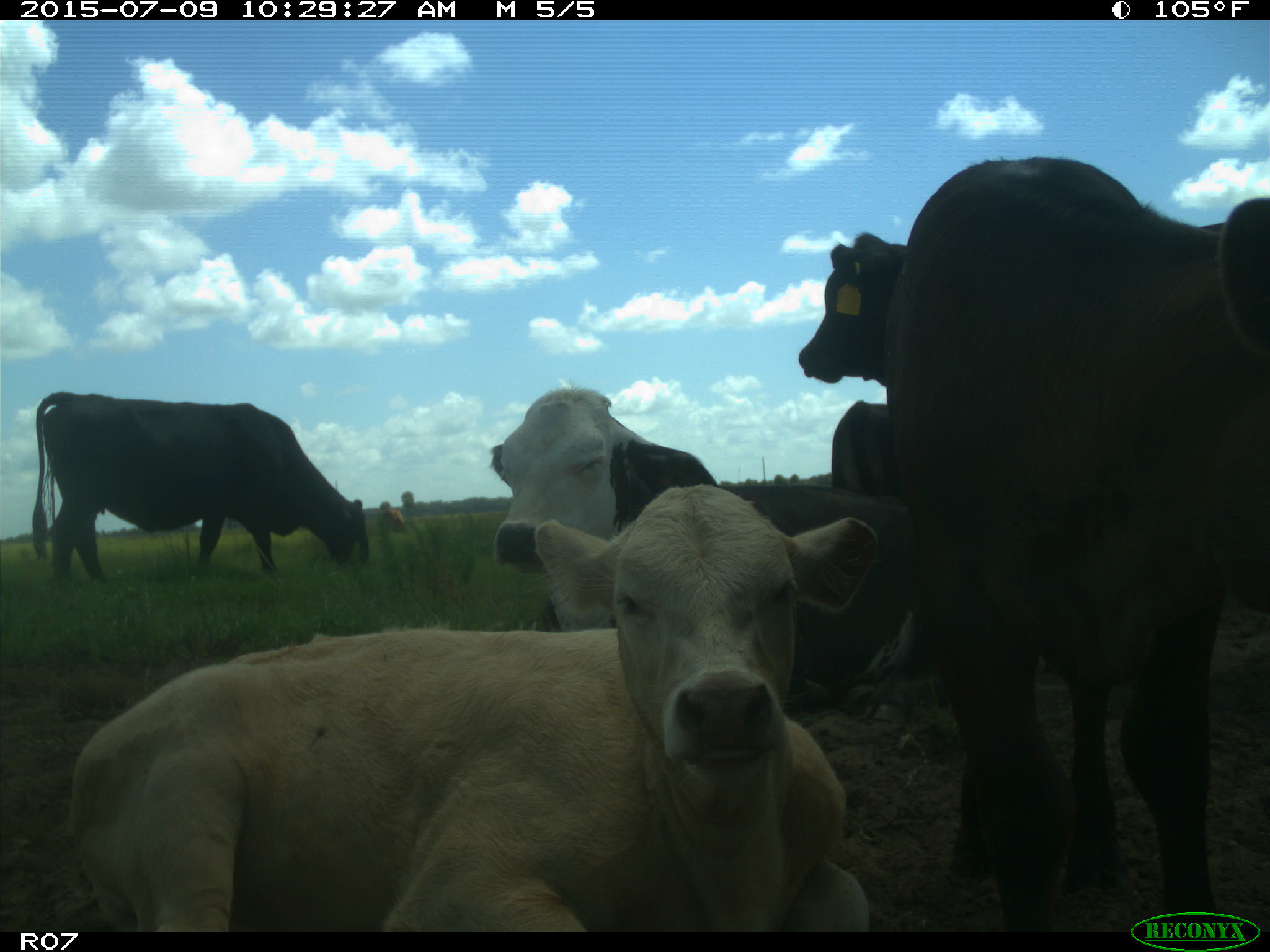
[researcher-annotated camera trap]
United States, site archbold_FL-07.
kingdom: Animalia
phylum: Chordata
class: Mammalia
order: Artiodactyla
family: Bovidae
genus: Bos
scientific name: Bos taurus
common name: domestic cow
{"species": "Bos taurus (domestic cow)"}